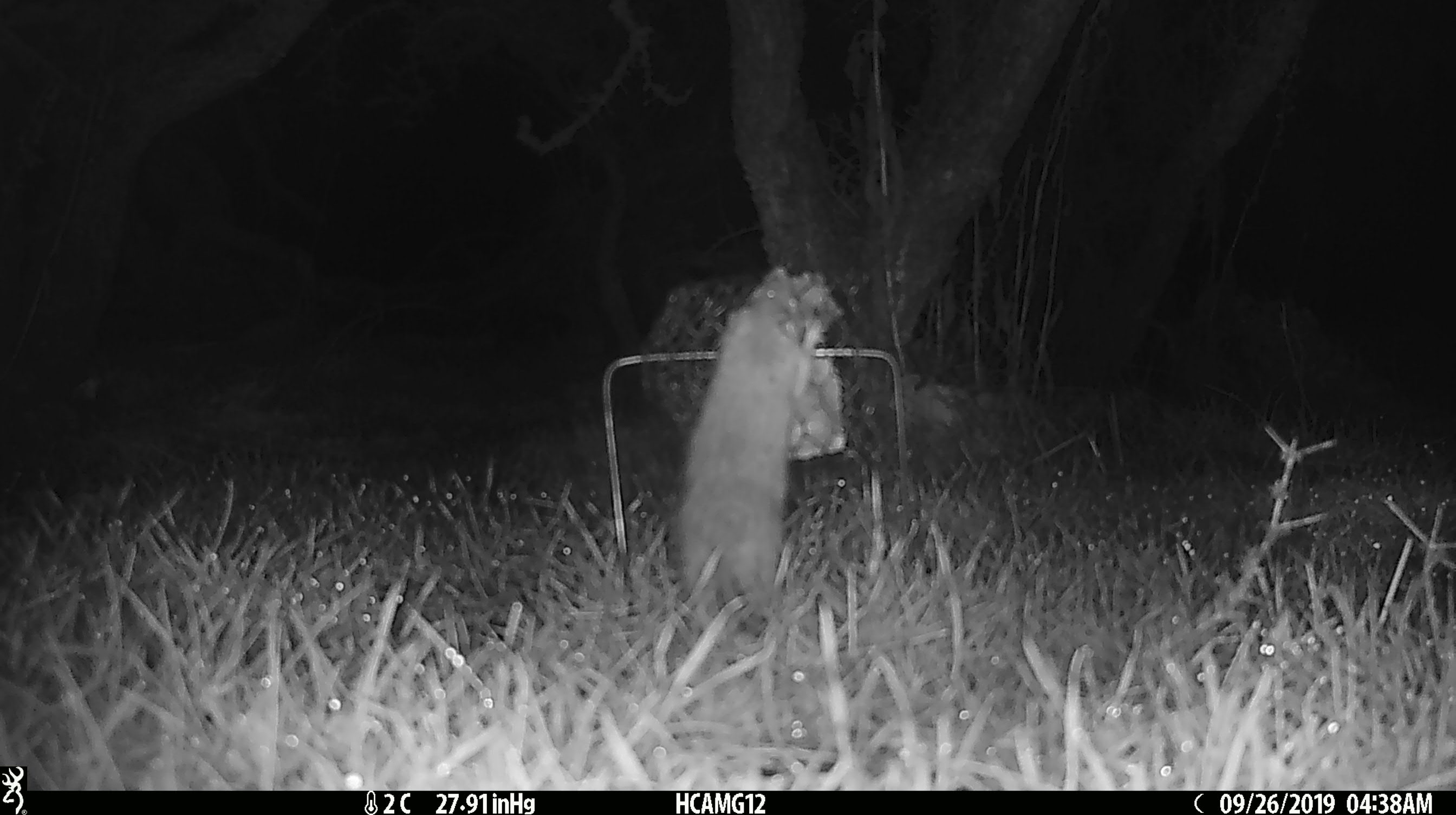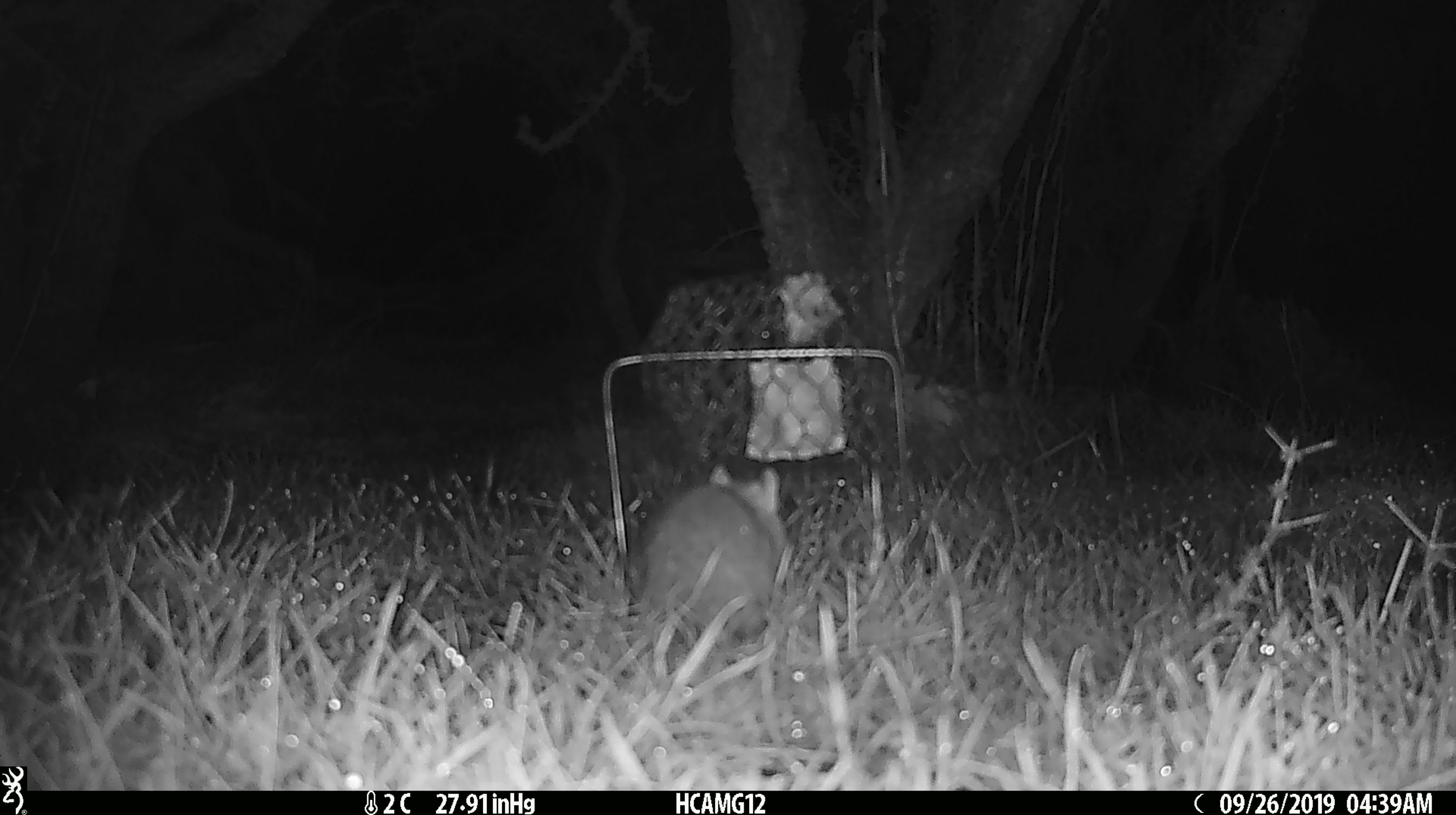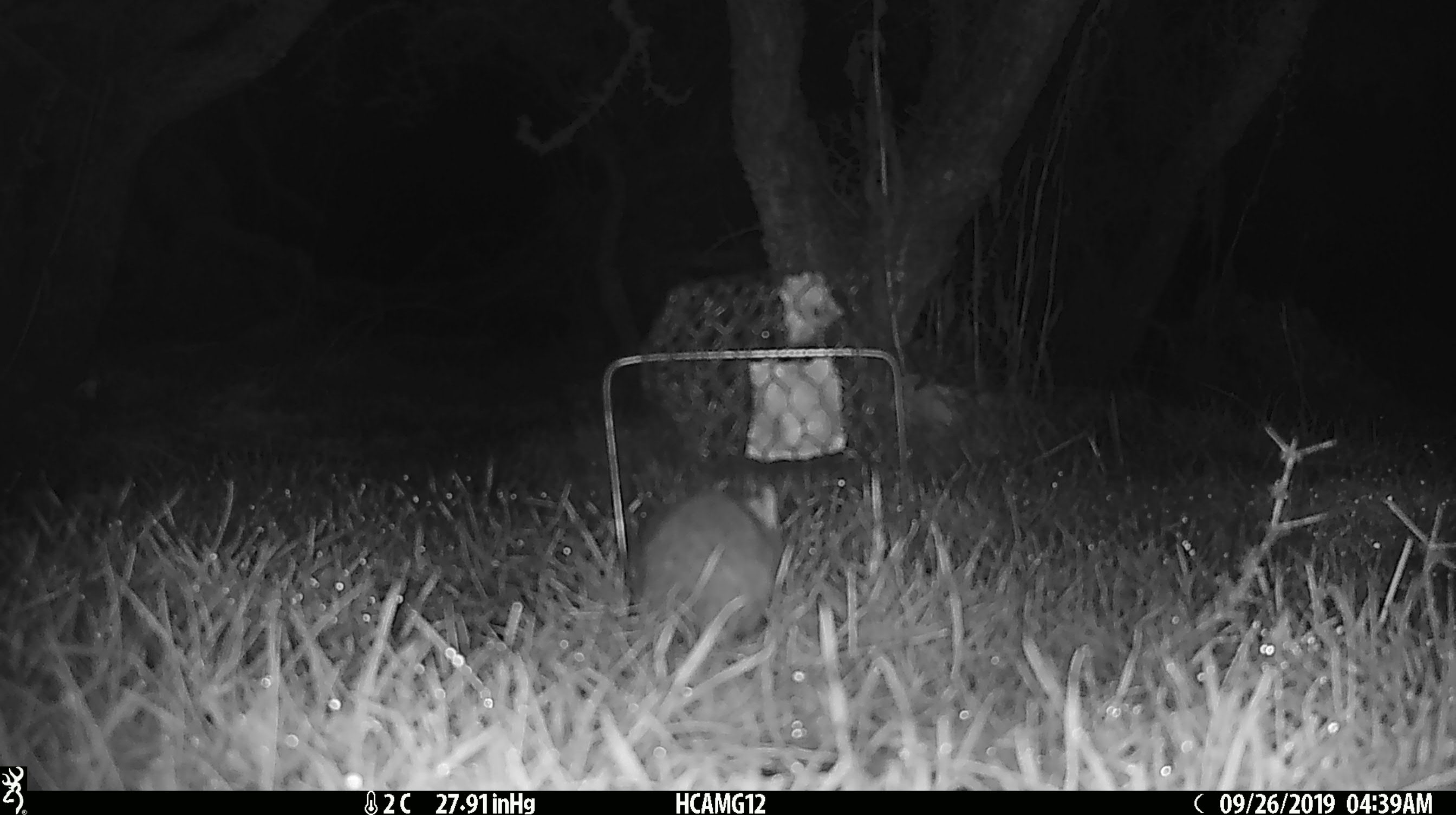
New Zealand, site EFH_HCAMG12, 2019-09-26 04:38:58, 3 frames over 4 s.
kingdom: Animalia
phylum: Chordata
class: Mammalia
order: Rodentia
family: Muridae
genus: Mus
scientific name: Mus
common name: mouse